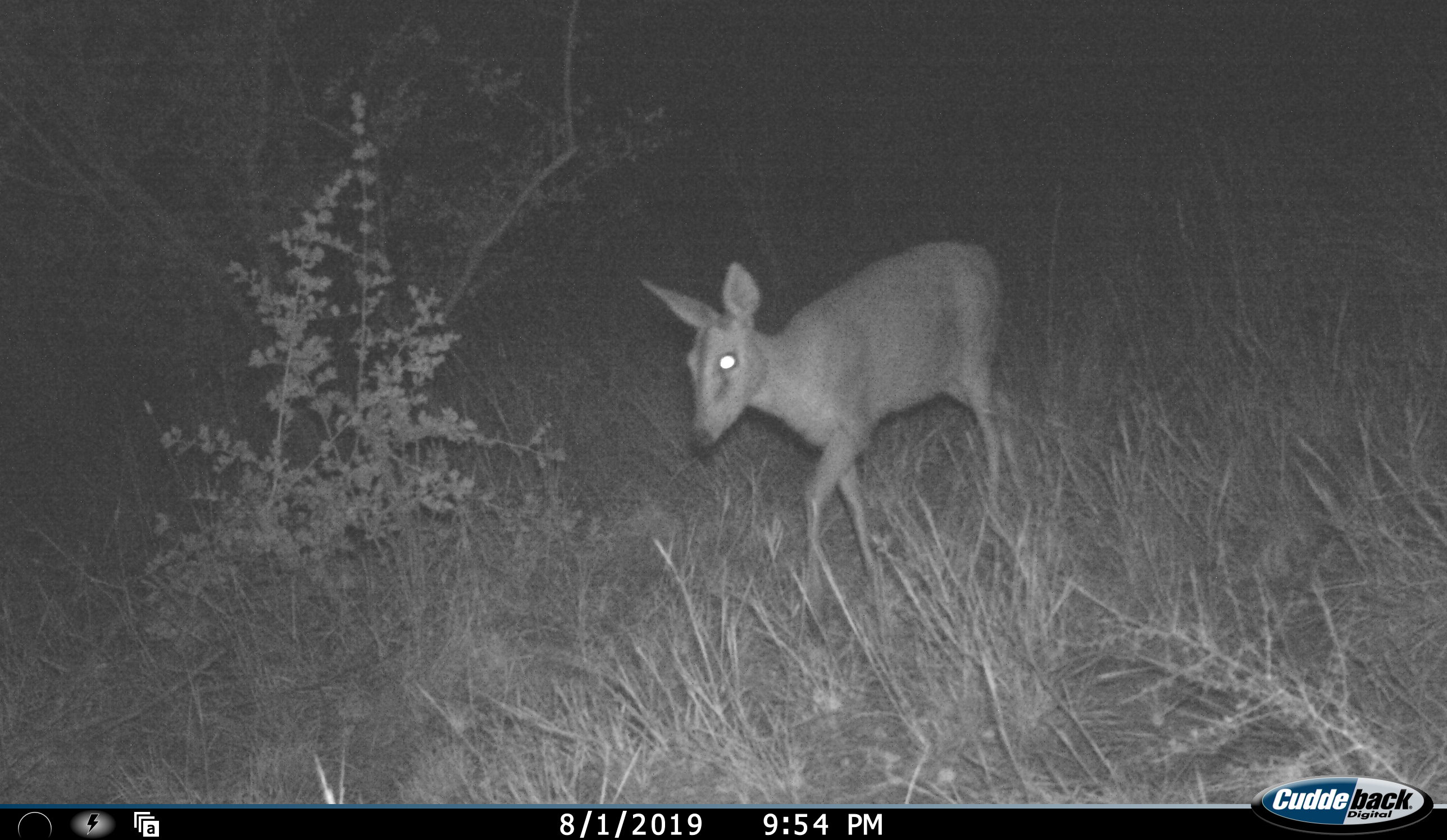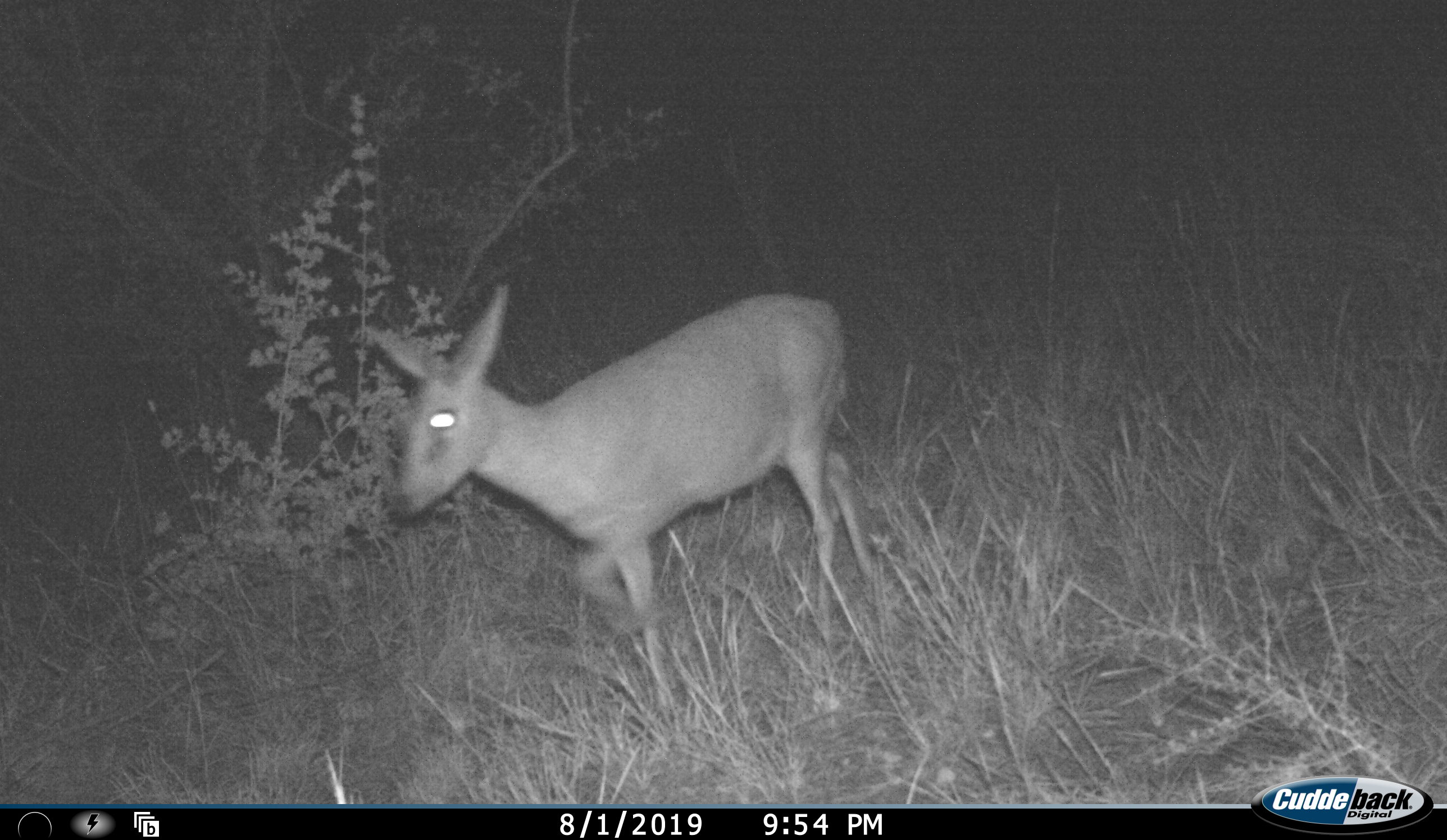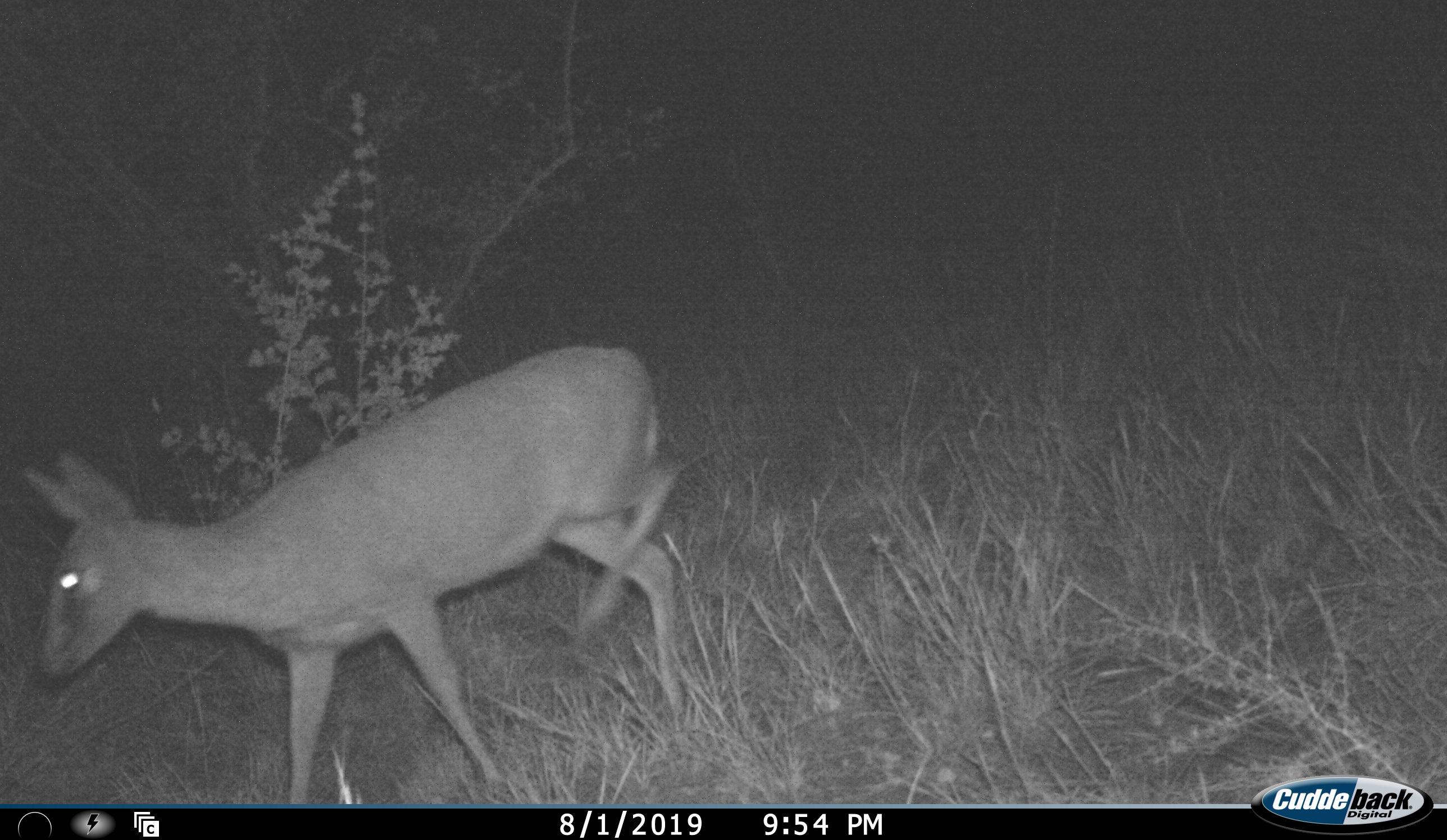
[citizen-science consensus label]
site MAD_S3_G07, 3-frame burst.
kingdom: Animalia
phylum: Chordata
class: Mammalia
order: Artiodactyla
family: Bovidae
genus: Sylvicapra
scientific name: Sylvicapra grimmia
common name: common duiker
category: duikercommongrey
Duikercommongrey (common duiker) (Sylvicapra grimmia), count 1. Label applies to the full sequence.